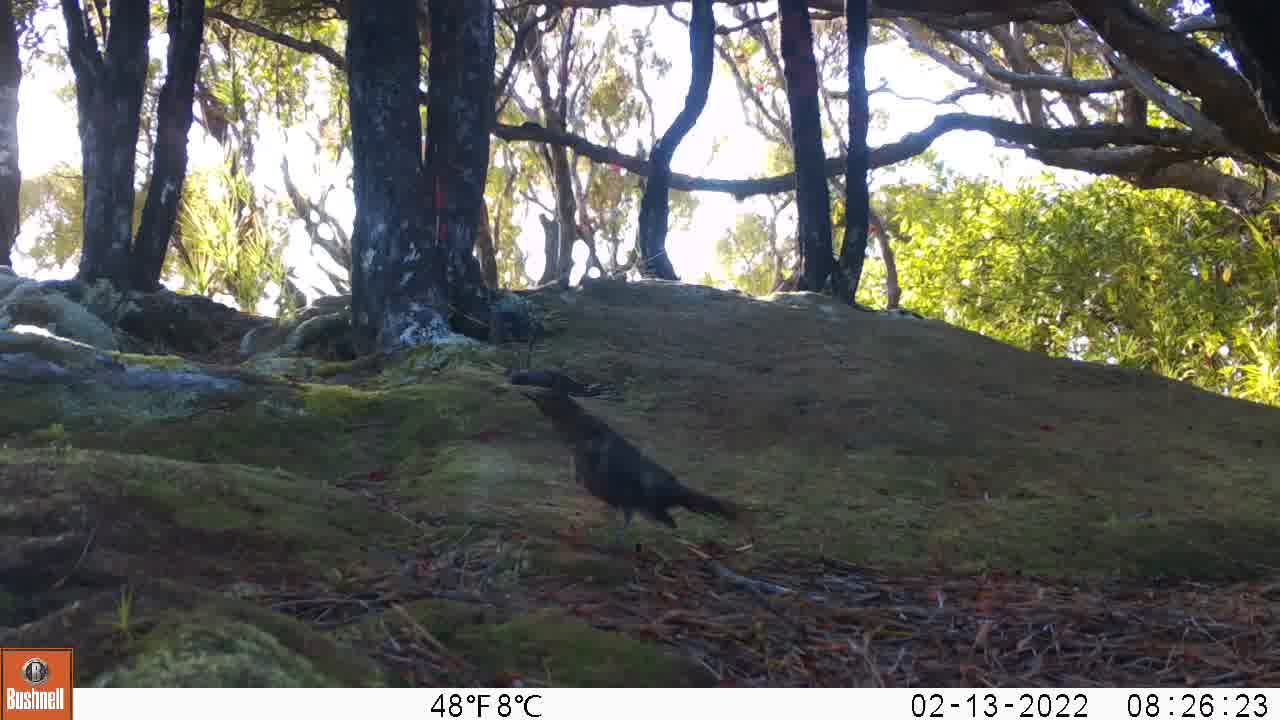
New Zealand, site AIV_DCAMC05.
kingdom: Animalia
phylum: Chordata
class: Aves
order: Passeriformes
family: Turdidae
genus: Turdus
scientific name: Turdus merula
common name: eurasian blackbird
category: blackbird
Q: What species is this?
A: Blackbird (eurasian blackbird) (Turdus merula).